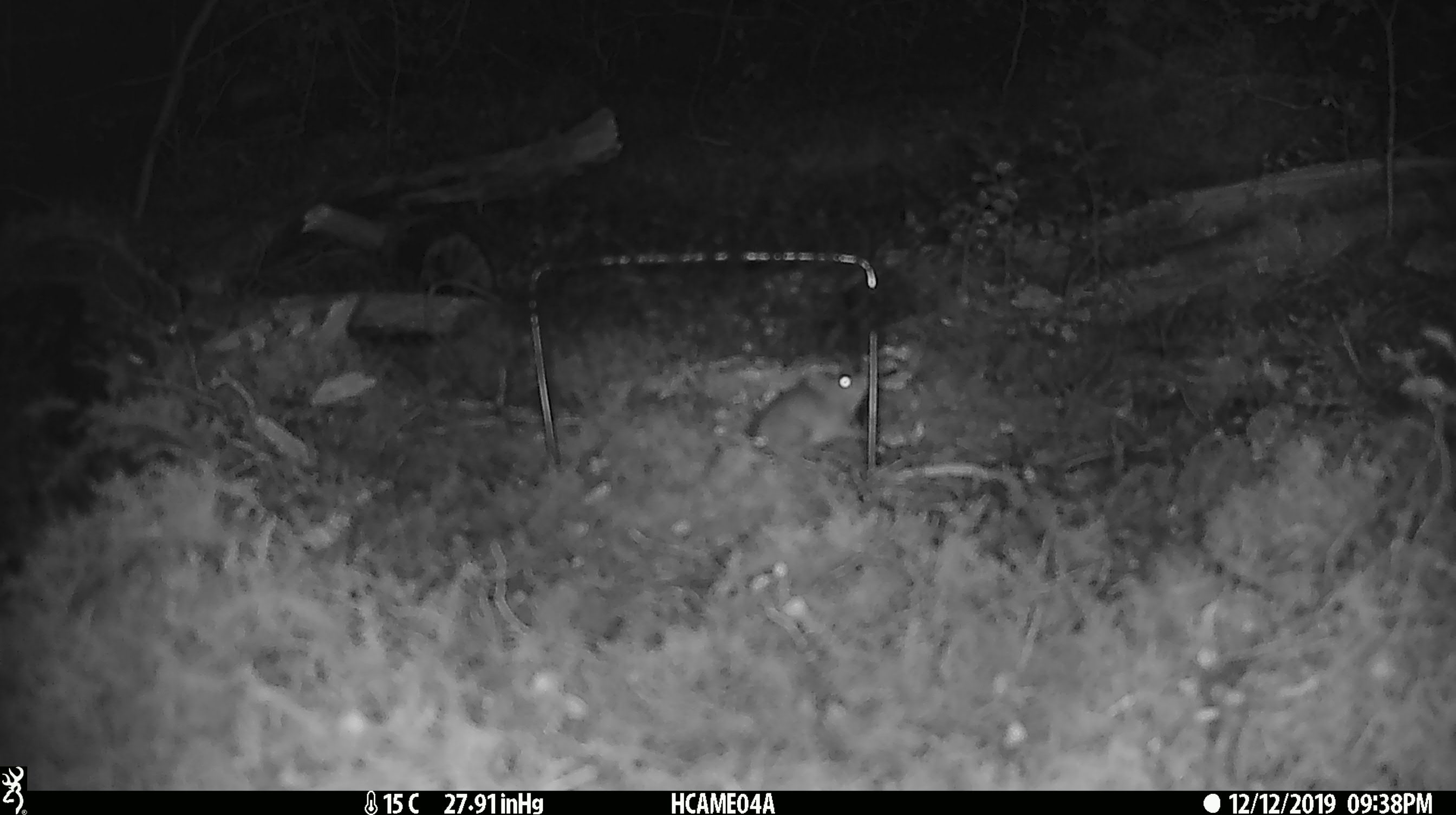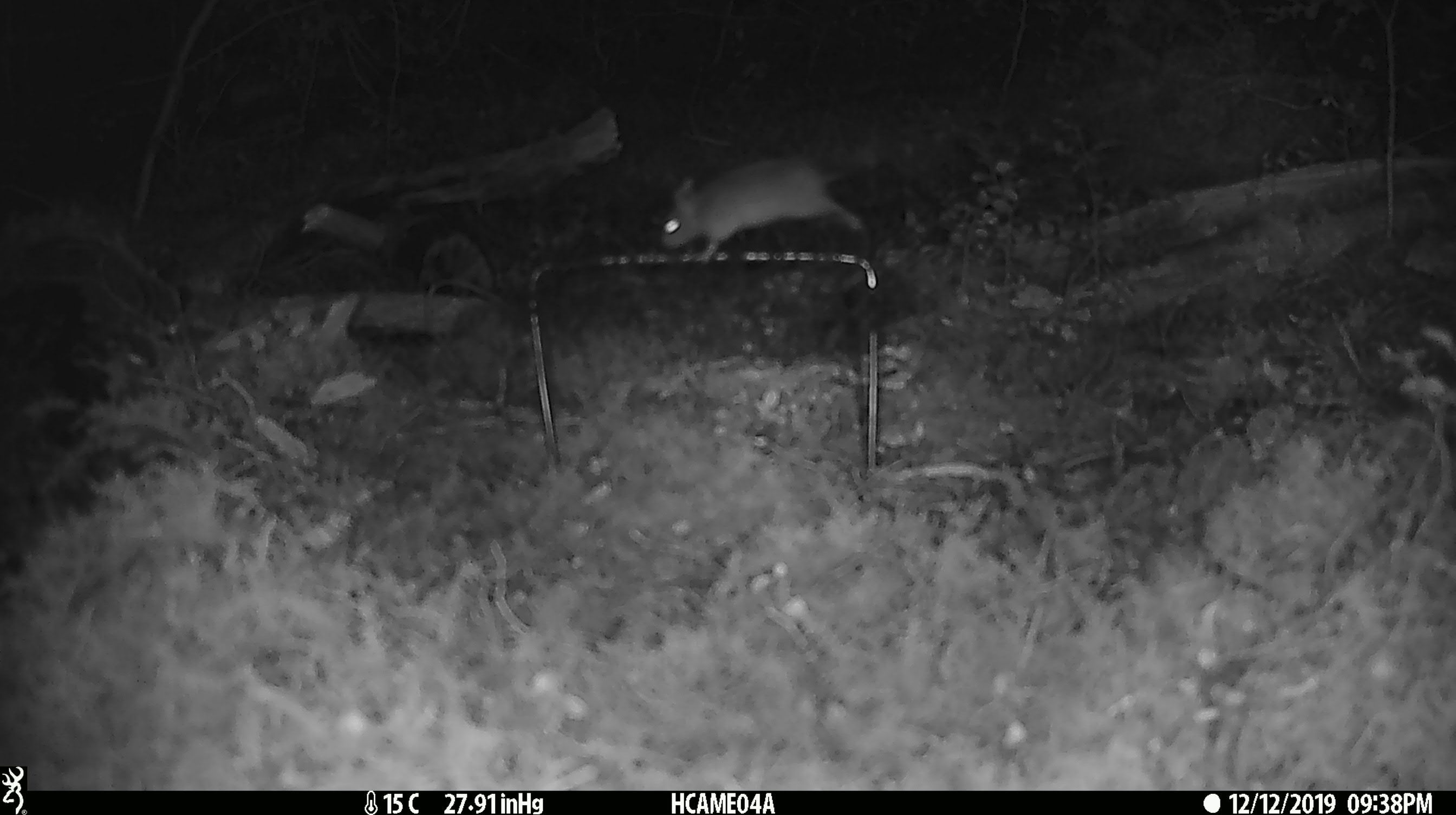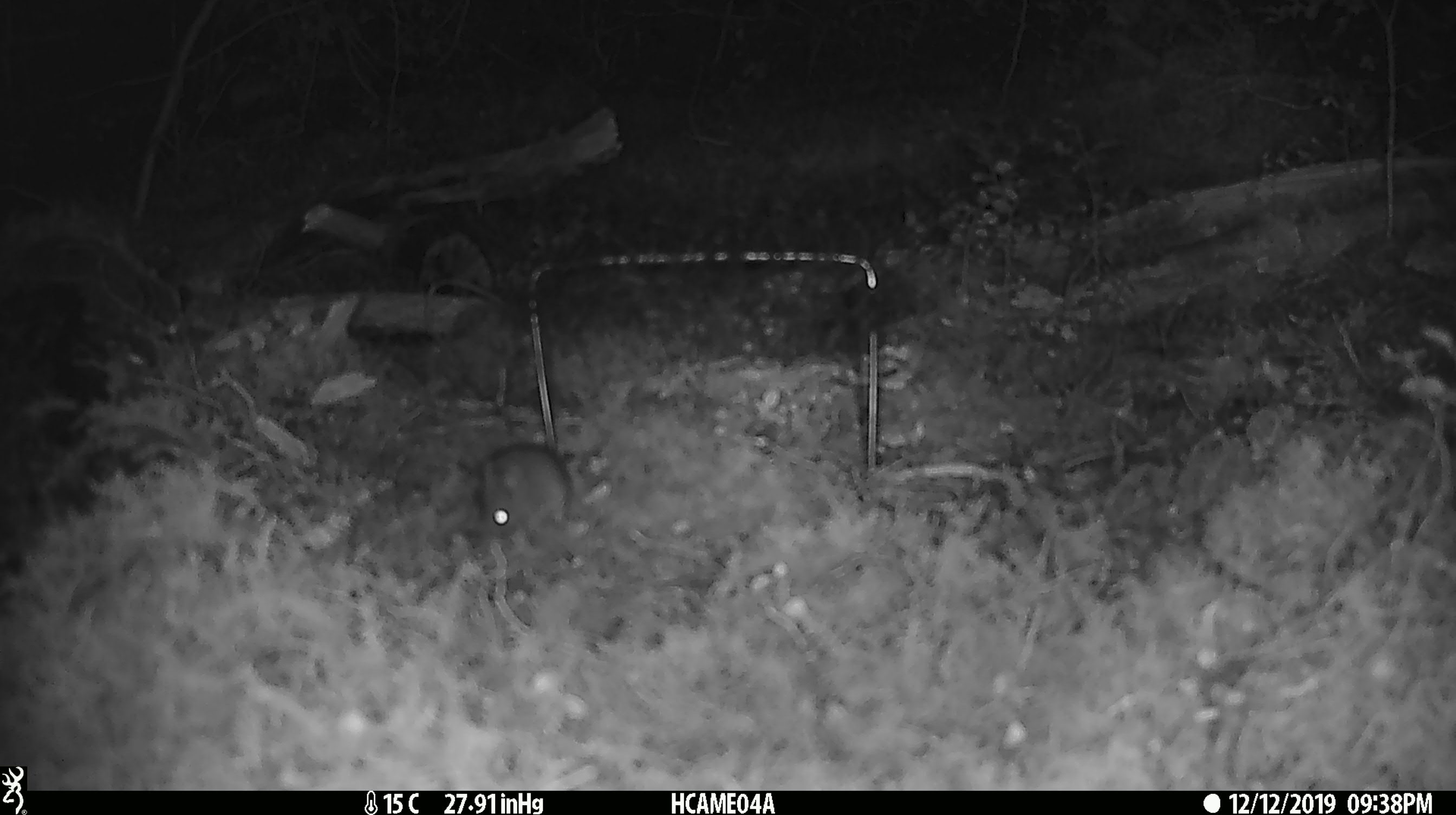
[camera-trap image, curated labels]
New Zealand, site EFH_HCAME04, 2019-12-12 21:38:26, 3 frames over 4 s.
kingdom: Animalia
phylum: Chordata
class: Mammalia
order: Rodentia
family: Muridae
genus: Mus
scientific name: Mus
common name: mouse